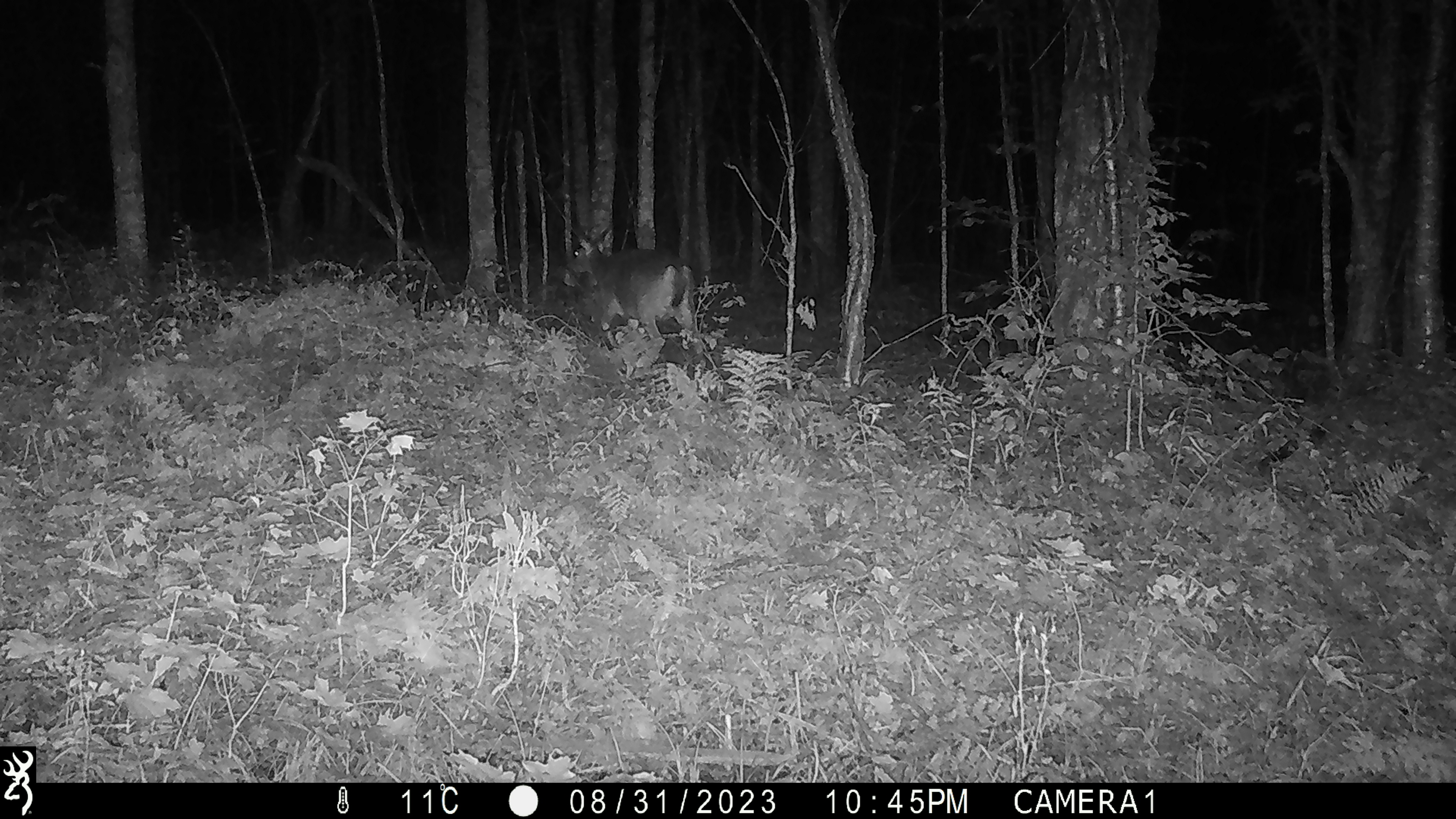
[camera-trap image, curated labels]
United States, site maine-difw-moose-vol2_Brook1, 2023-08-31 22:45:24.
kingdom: Animalia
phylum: Chordata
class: Mammalia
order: Artiodactyla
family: Cervidae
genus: Odocoileus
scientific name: Odocoileus virginianus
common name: white-tailed deer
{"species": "white-tailed deer (Odocoileus virginianus)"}